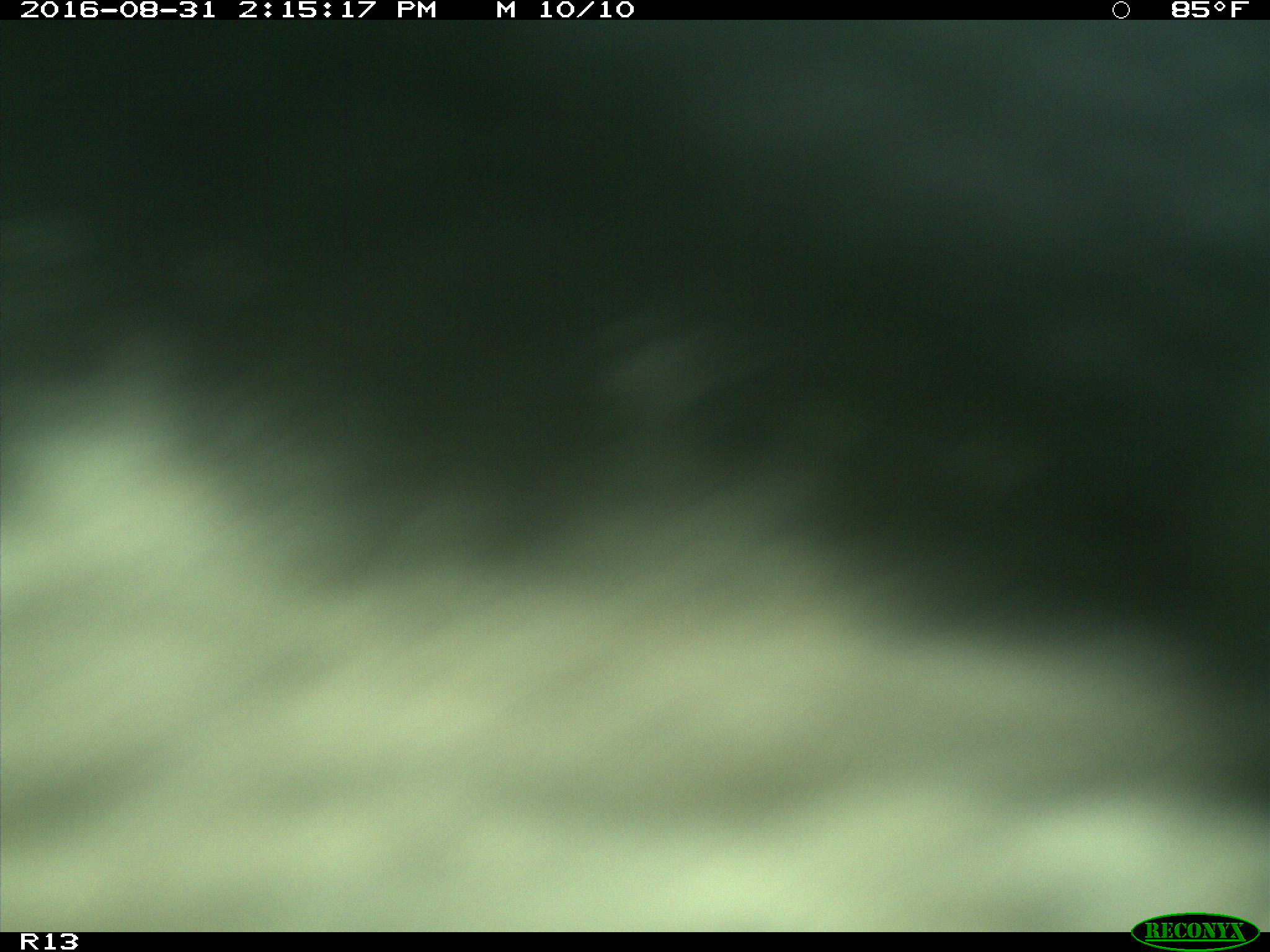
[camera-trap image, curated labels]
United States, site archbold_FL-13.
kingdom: Animalia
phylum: Chordata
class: Mammalia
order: Artiodactyla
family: Bovidae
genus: Bos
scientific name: Bos taurus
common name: domestic cow